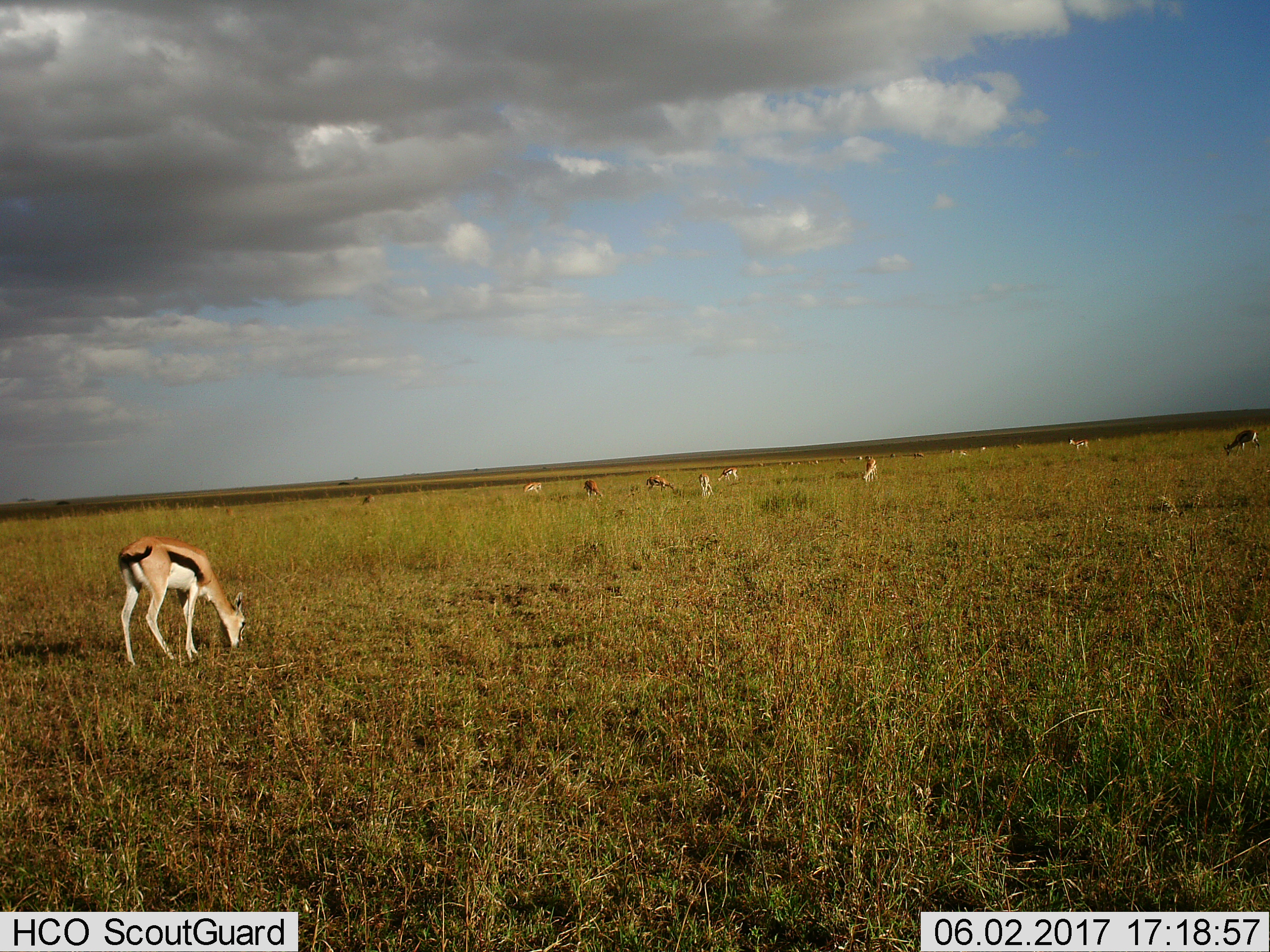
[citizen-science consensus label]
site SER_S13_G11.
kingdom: Animalia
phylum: Chordata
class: Mammalia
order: Artiodactyla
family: Bovidae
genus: Eudorcas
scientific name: Eudorcas thomsonii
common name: thomson's gazelle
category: gazellethomsons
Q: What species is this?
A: Gazellethomsons (thomson's gazelle) (Eudorcas thomsonii).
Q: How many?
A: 11-50.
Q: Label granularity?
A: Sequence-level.